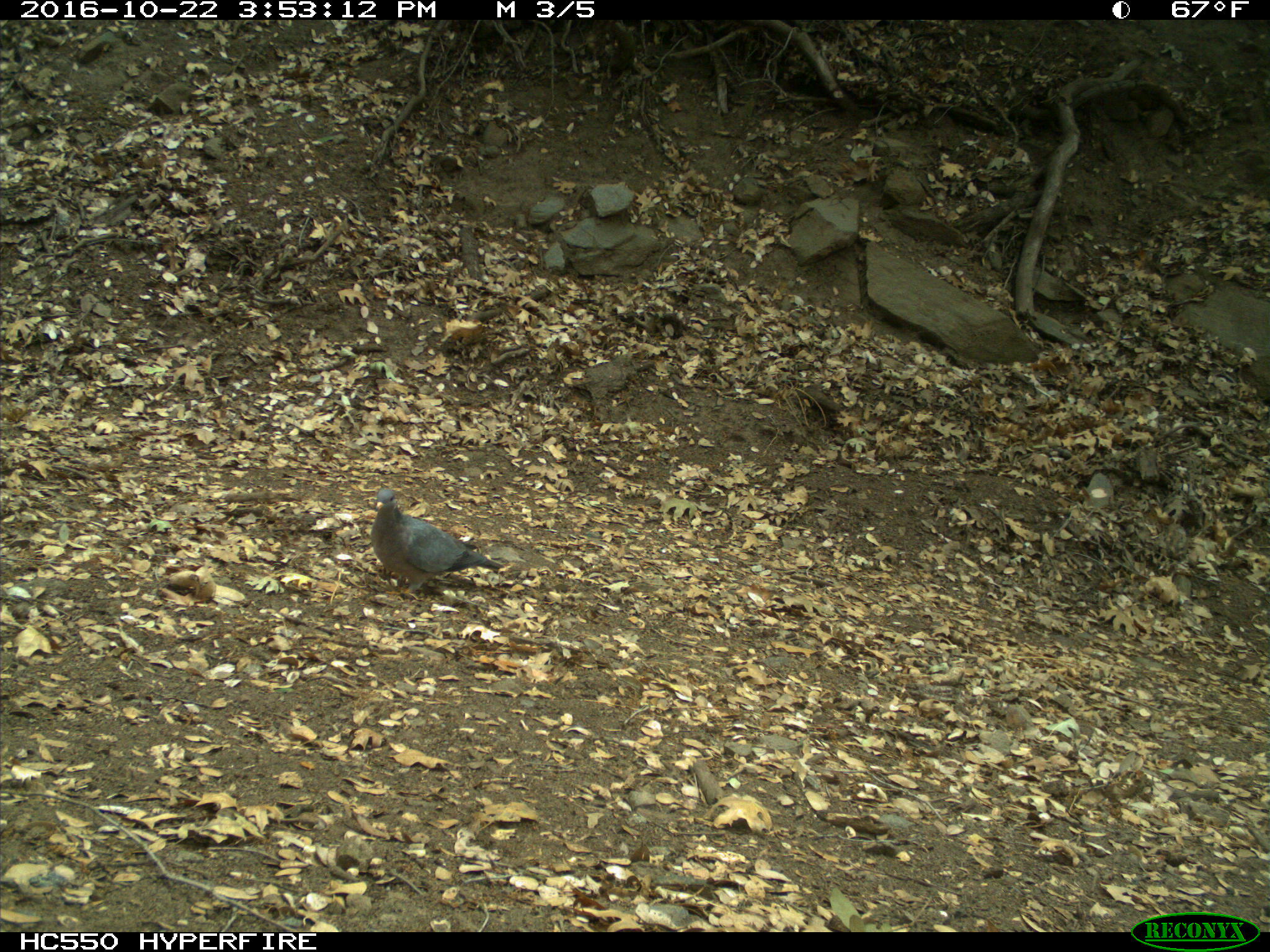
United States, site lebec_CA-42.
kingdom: Animalia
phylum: Chordata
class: Aves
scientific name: Aves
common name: birds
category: unidentified bird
Unidentified bird (birds) (Aves).